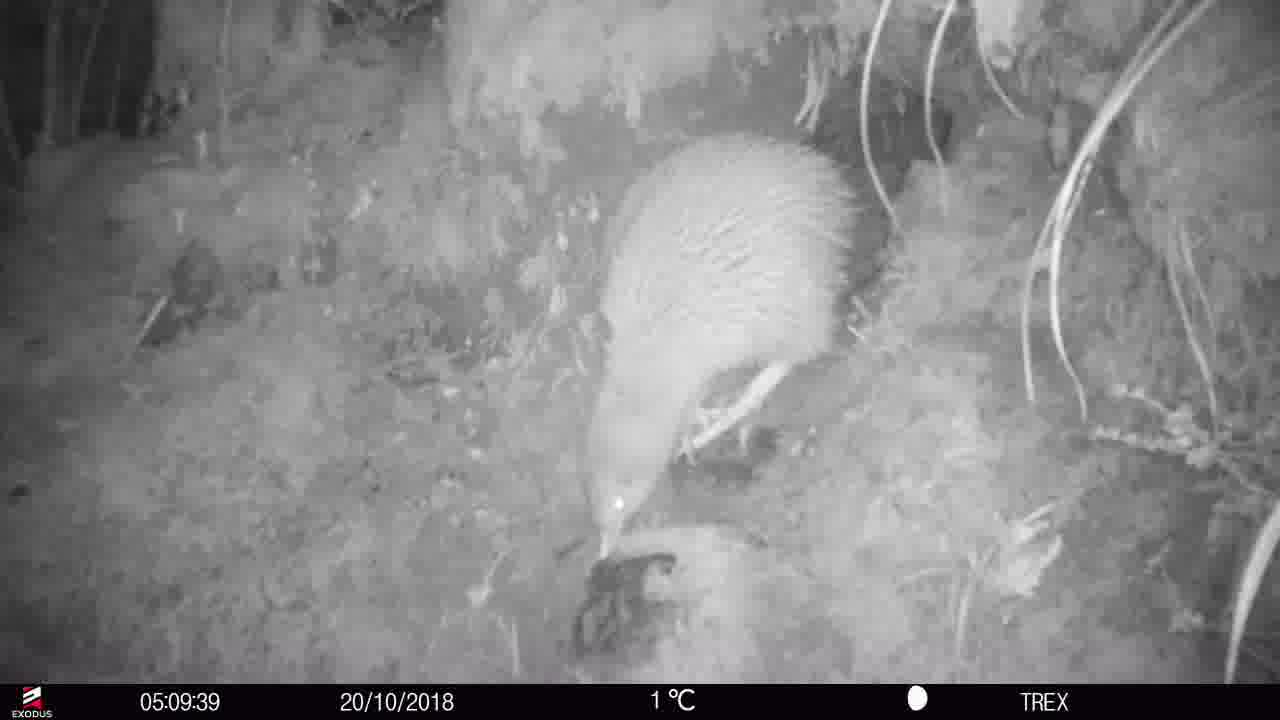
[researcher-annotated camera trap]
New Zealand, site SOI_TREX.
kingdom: Animalia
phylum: Chordata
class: Aves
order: Apterygiformes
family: Apterygidae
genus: Apteryx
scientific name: Apteryx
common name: kiwi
Kiwi (Apteryx).